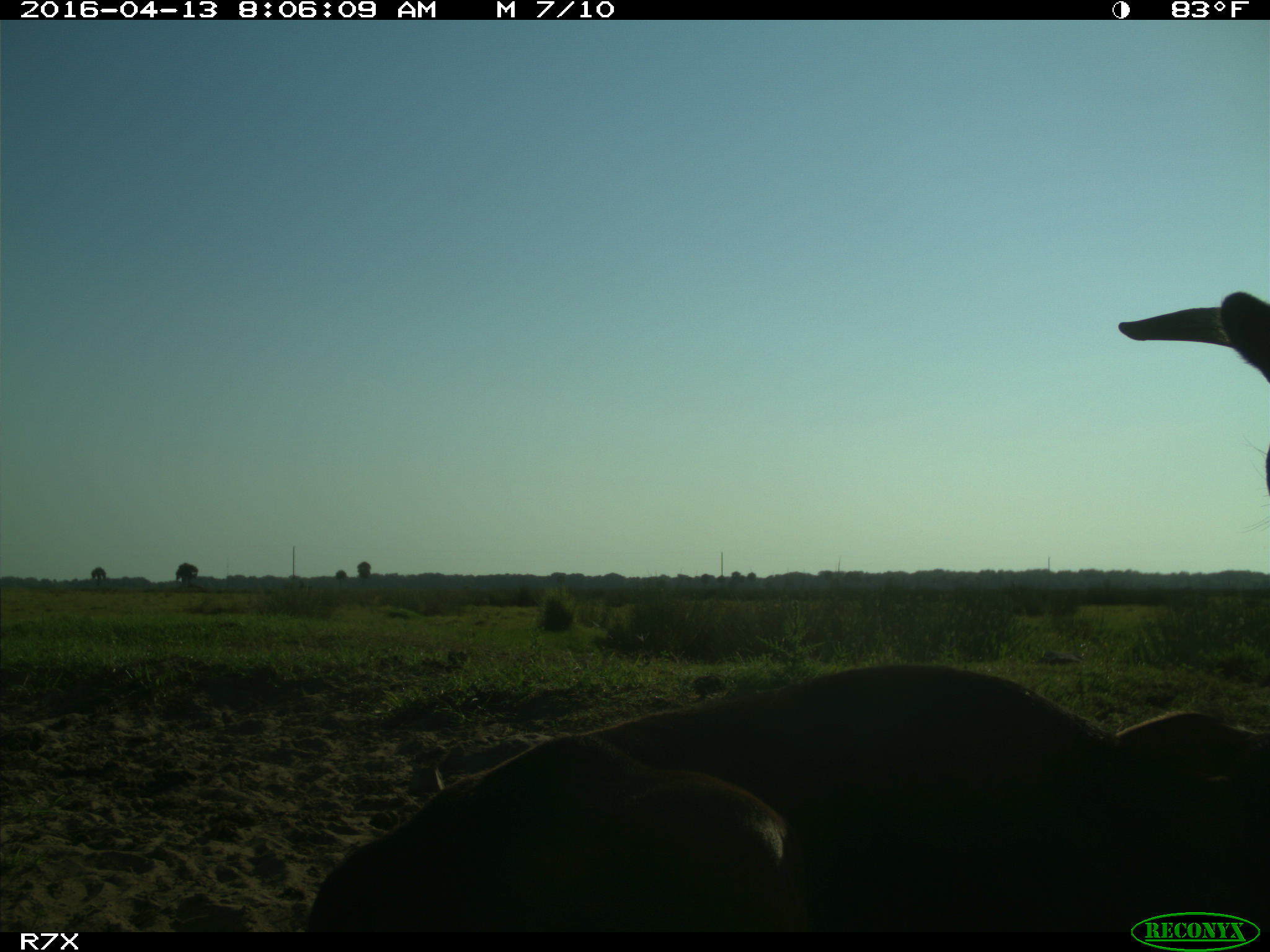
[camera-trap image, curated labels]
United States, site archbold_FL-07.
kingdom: Animalia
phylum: Chordata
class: Mammalia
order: Artiodactyla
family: Bovidae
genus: Bos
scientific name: Bos taurus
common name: domestic cow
Bos taurus (domestic cow).